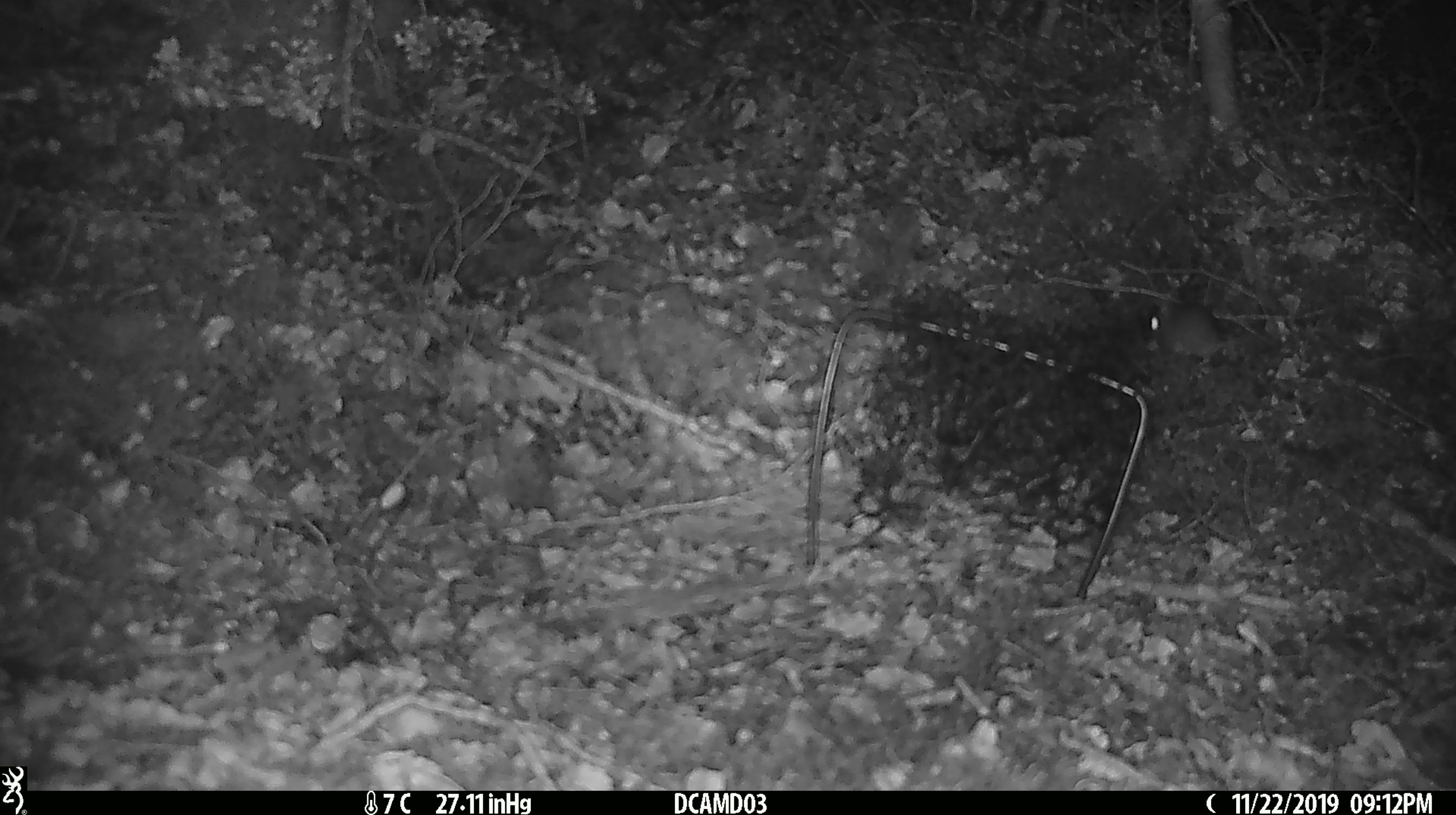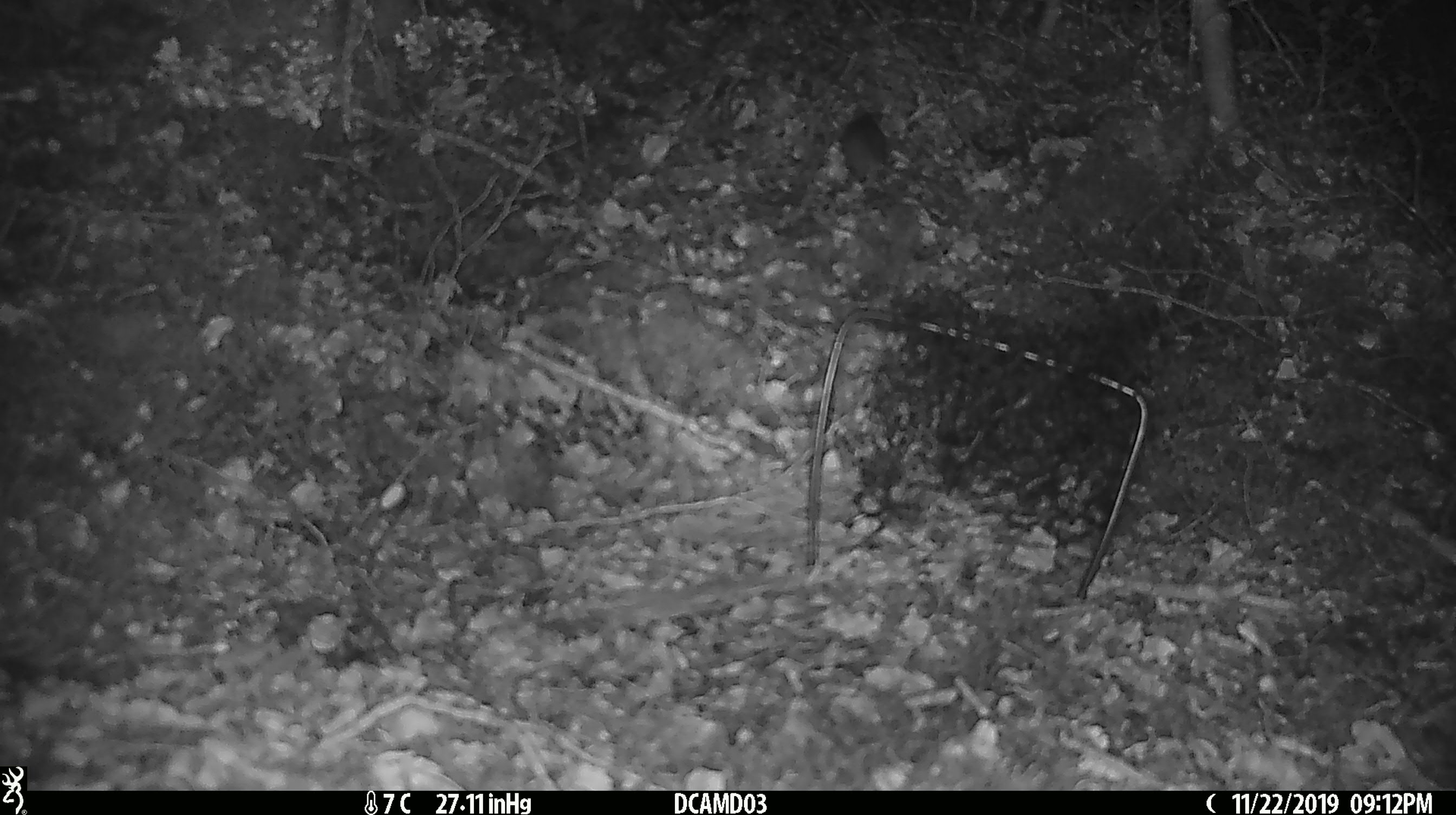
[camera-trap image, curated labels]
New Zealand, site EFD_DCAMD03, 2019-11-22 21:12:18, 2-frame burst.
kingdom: Animalia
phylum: Chordata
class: Mammalia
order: Rodentia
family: Muridae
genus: Mus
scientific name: Mus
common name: mouse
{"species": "mouse (Mus)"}